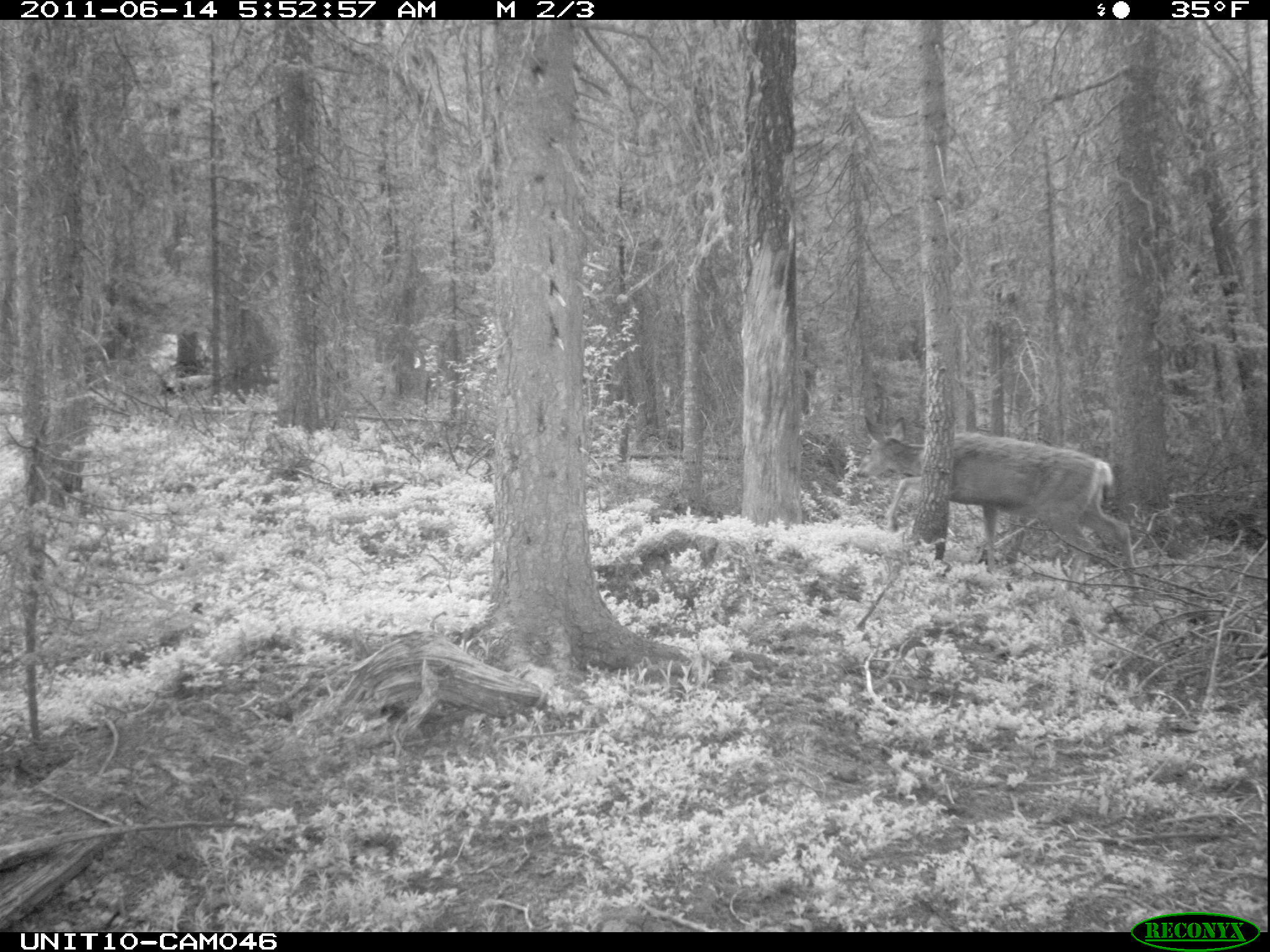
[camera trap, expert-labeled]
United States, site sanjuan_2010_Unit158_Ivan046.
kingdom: Animalia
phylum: Chordata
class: Mammalia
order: Artiodactyla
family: Cervidae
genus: Odocoileus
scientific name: Odocoileus hemionus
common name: mule deer